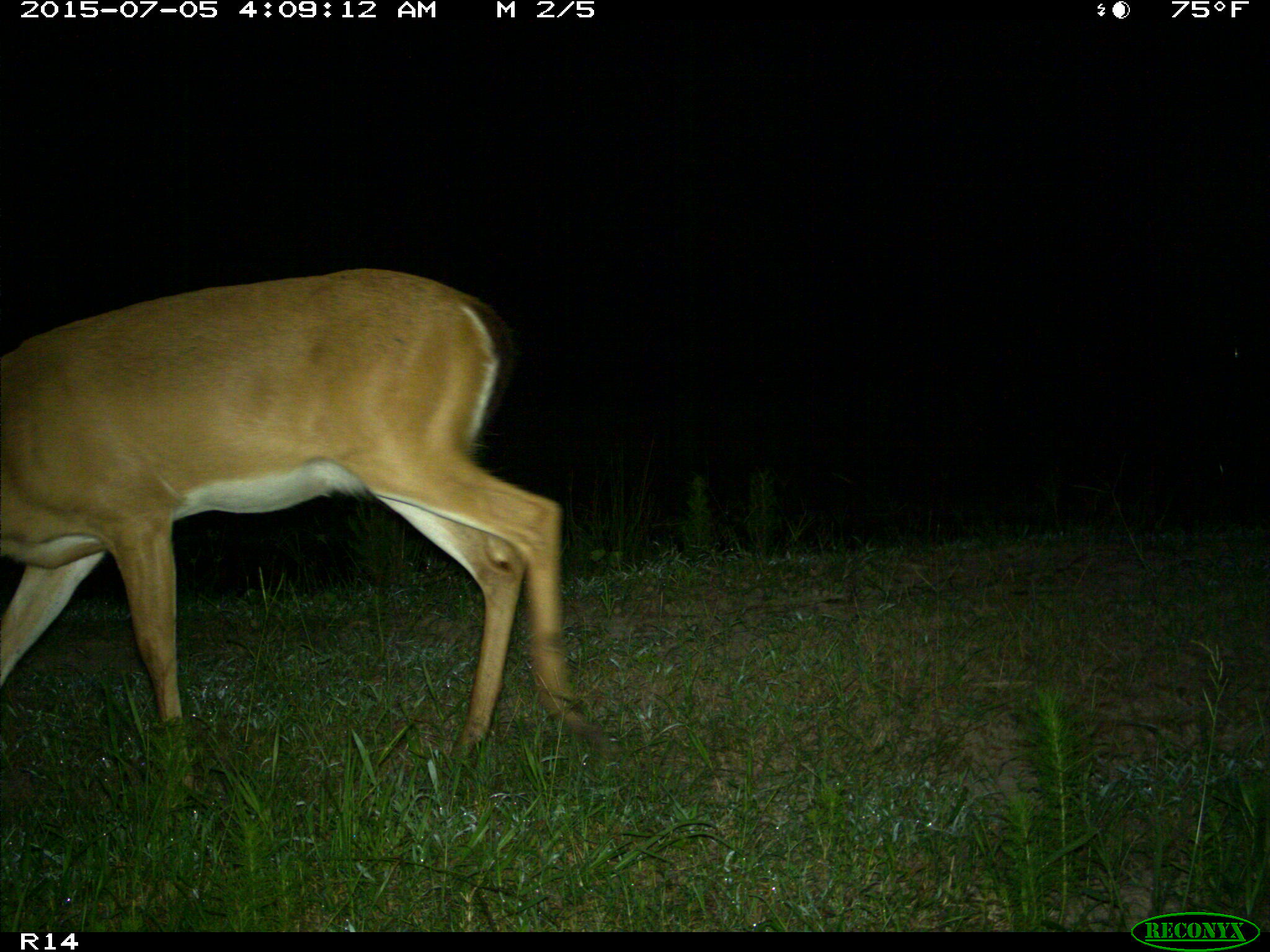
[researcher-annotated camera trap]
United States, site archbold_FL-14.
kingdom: Animalia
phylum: Chordata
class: Mammalia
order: Artiodactyla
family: Cervidae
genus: Odocoileus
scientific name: Odocoileus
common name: deer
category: unidentified deer